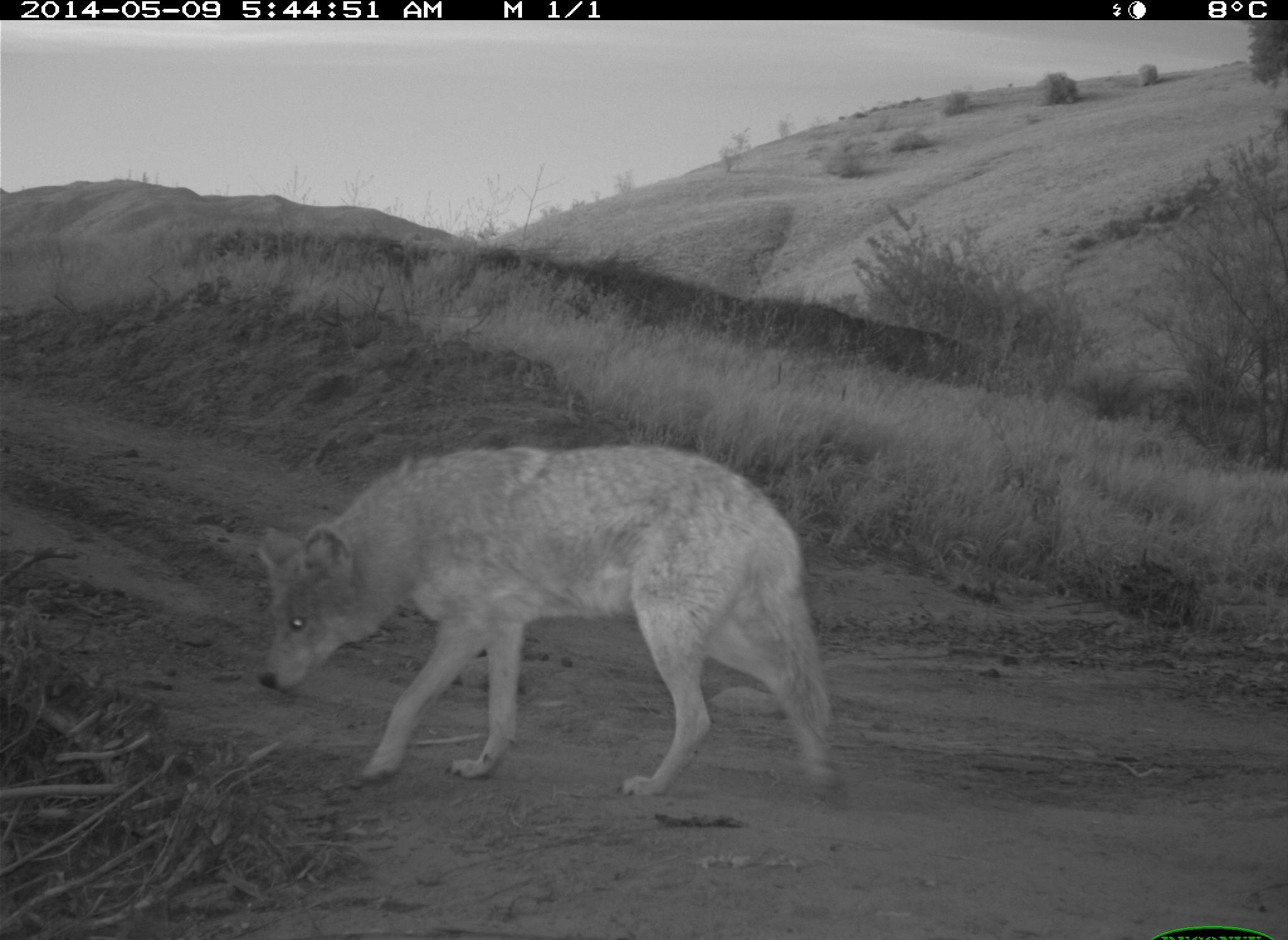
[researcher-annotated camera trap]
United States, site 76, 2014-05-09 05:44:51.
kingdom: Animalia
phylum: Chordata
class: Mammalia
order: Carnivora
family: Canidae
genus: Canis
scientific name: Canis latrans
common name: coyote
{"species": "coyote (Canis latrans)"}